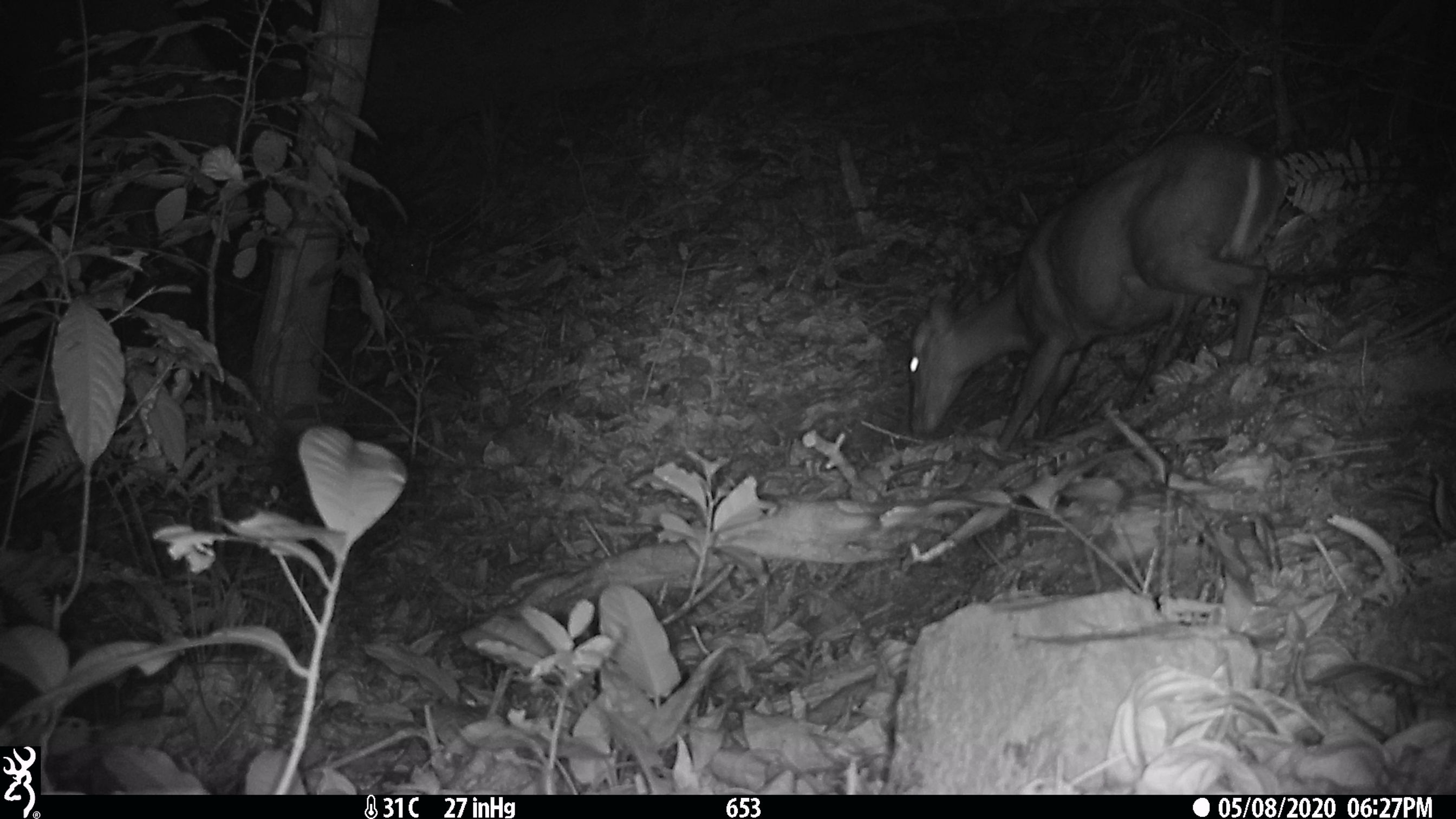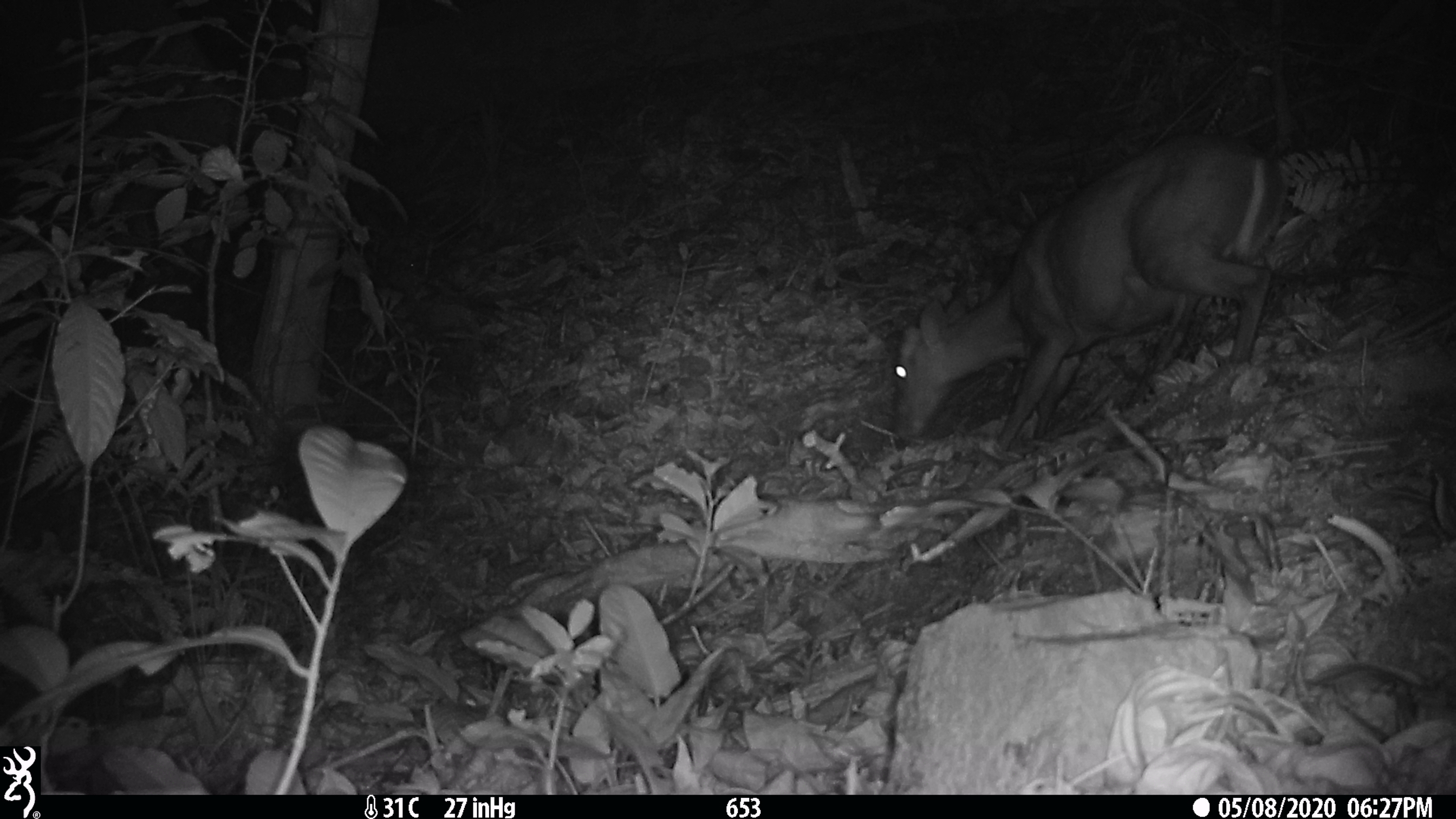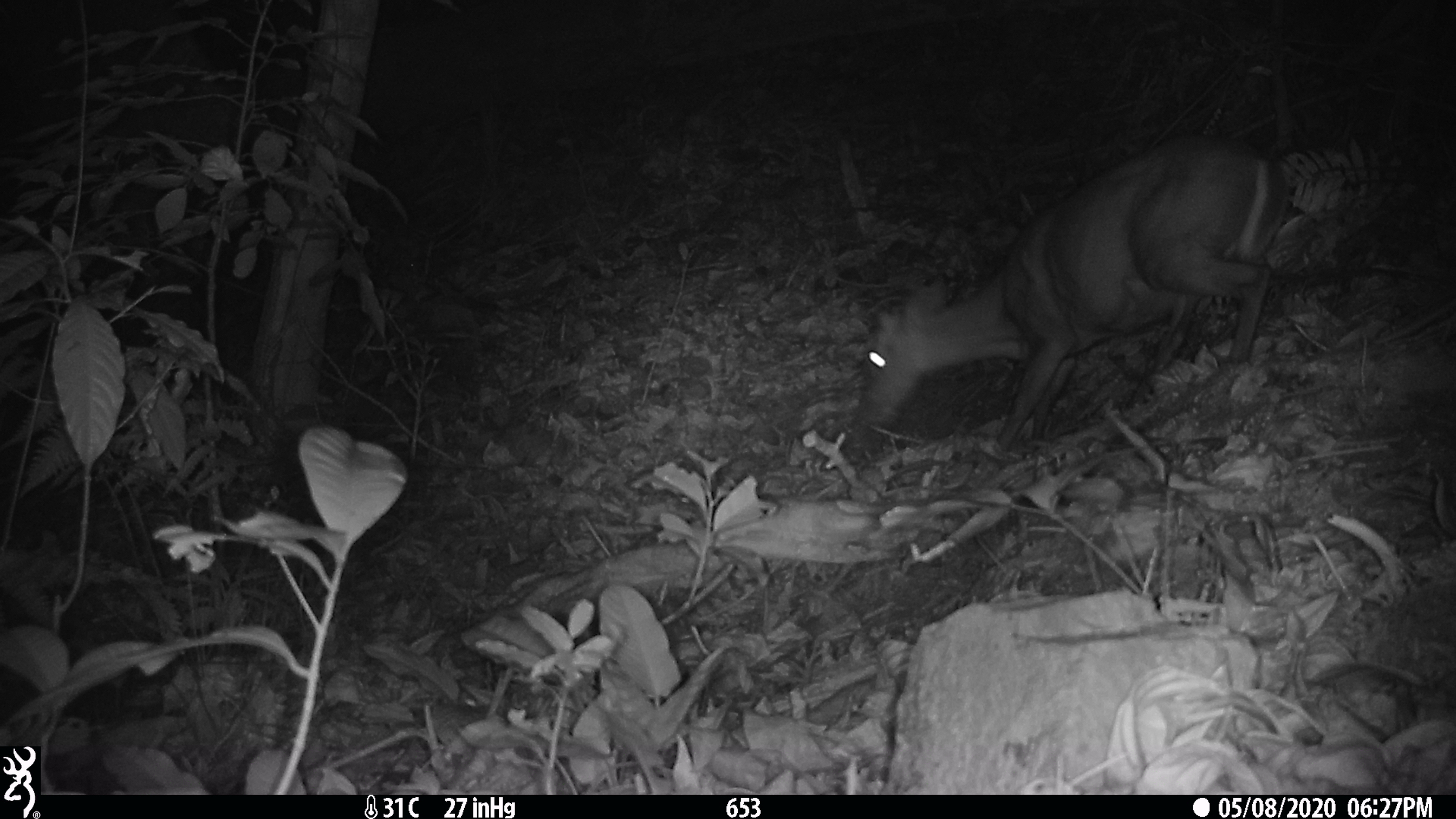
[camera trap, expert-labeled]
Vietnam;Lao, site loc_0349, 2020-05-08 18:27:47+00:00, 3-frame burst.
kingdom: Animalia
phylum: Chordata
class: Mammalia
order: Artiodactyla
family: Cervidae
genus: Muntiacus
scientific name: Muntiacus rooseveltorum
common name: roosevelt's muntjac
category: roosevelts muntjac group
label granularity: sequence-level